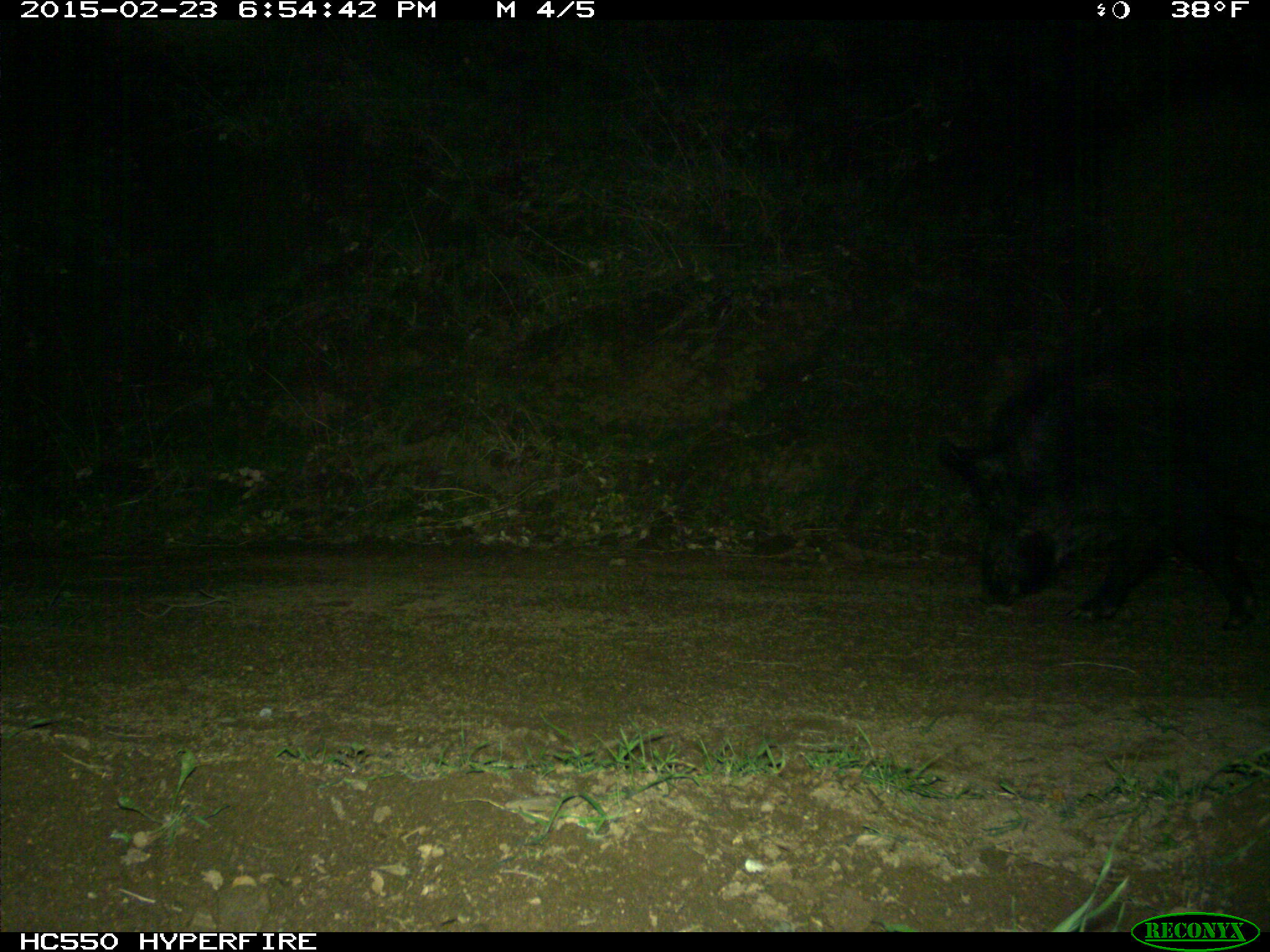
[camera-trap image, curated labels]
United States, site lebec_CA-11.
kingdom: Animalia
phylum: Chordata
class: Mammalia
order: Artiodactyla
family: Suidae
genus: Sus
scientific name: Sus scrofa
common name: wild boar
Sus scrofa (wild boar).